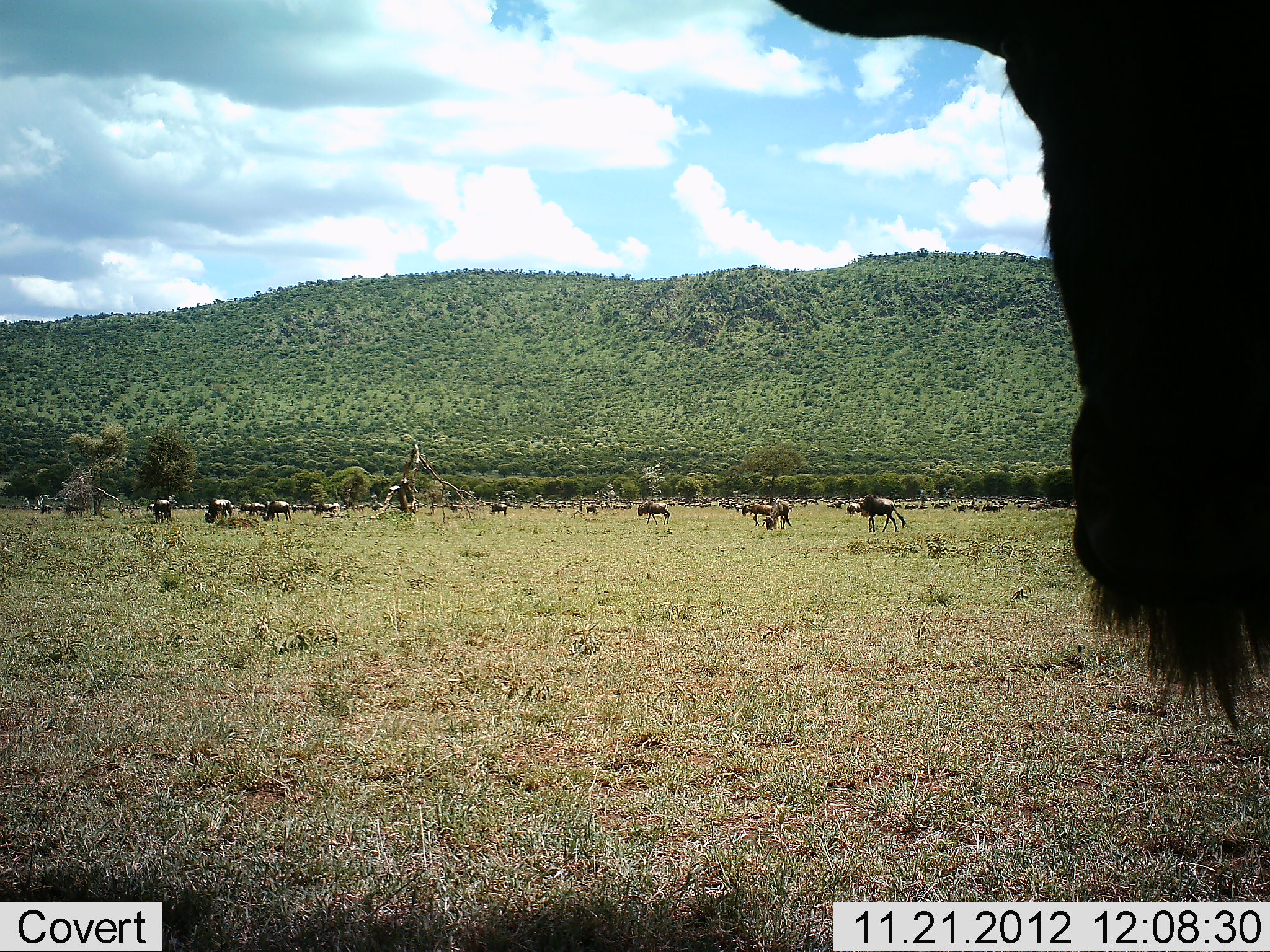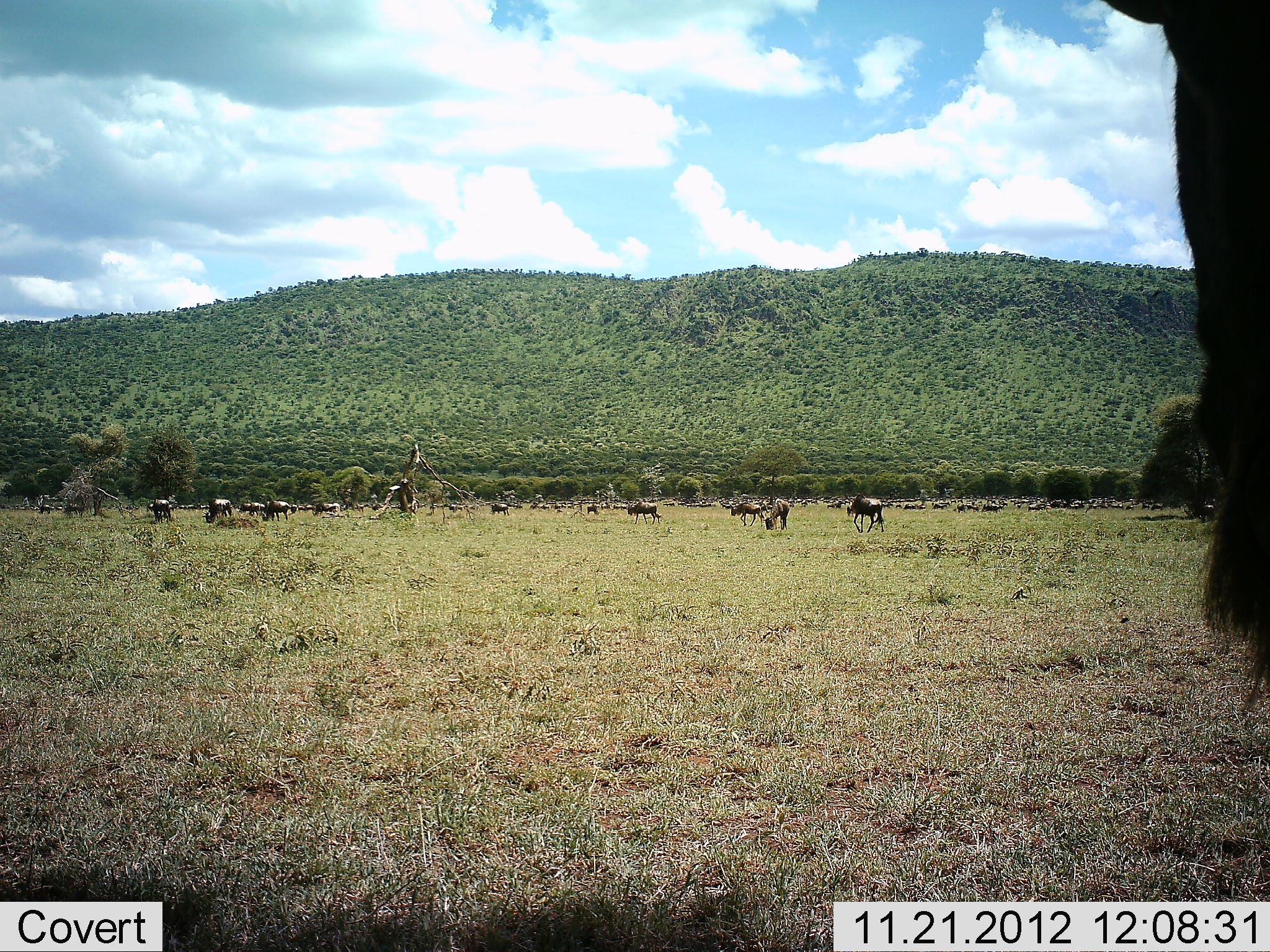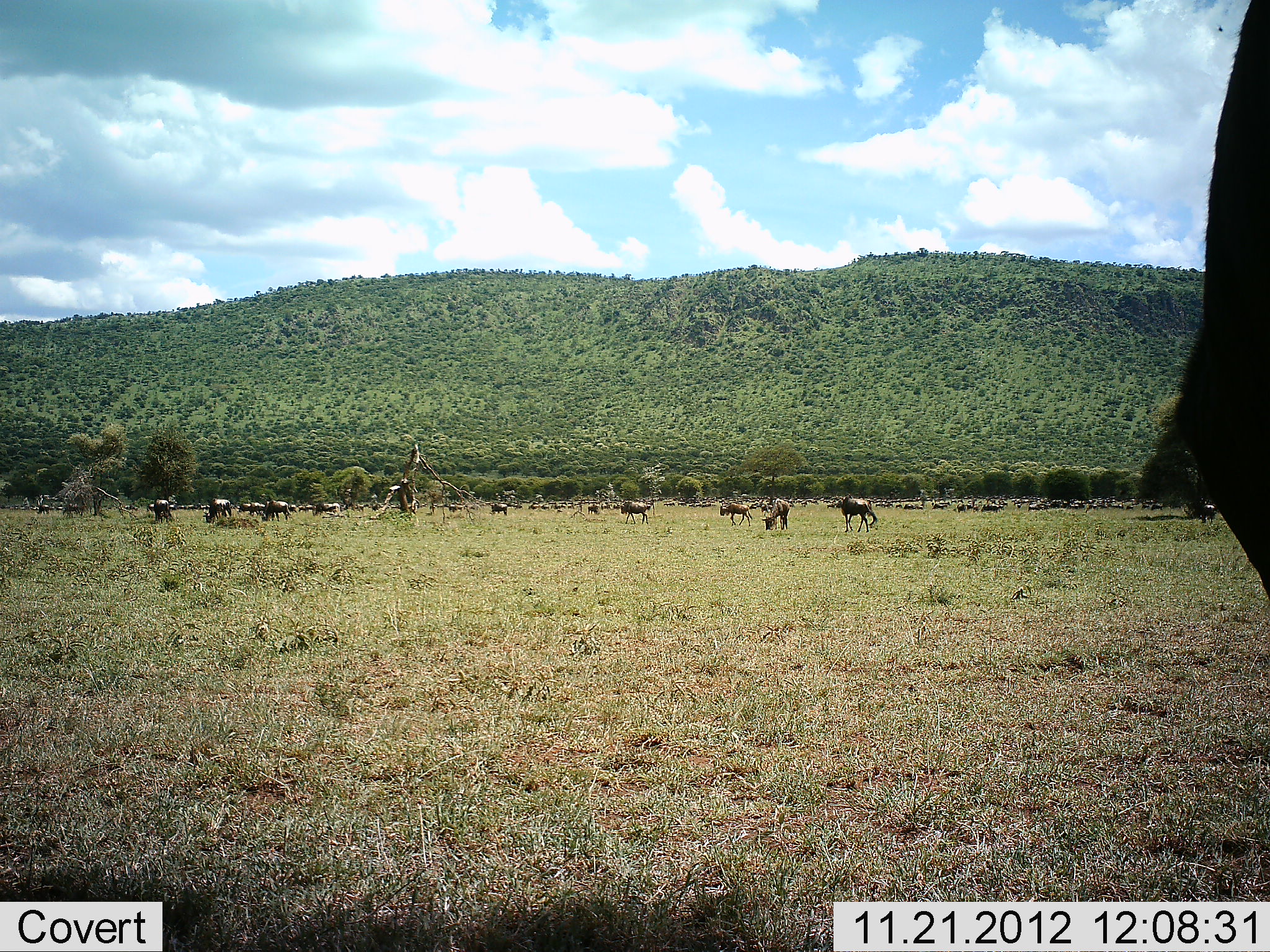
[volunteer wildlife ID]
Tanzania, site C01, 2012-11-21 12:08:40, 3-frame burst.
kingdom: Animalia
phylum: Chordata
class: Mammalia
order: Artiodactyla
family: Bovidae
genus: Connochaetes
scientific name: Connochaetes taurinus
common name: blue wildebeest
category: wildebeest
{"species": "wildebeest (blue wildebeest) (Connochaetes taurinus)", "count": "11-50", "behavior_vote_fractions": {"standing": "69%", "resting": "11%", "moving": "77%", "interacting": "6%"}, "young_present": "0%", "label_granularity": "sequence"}